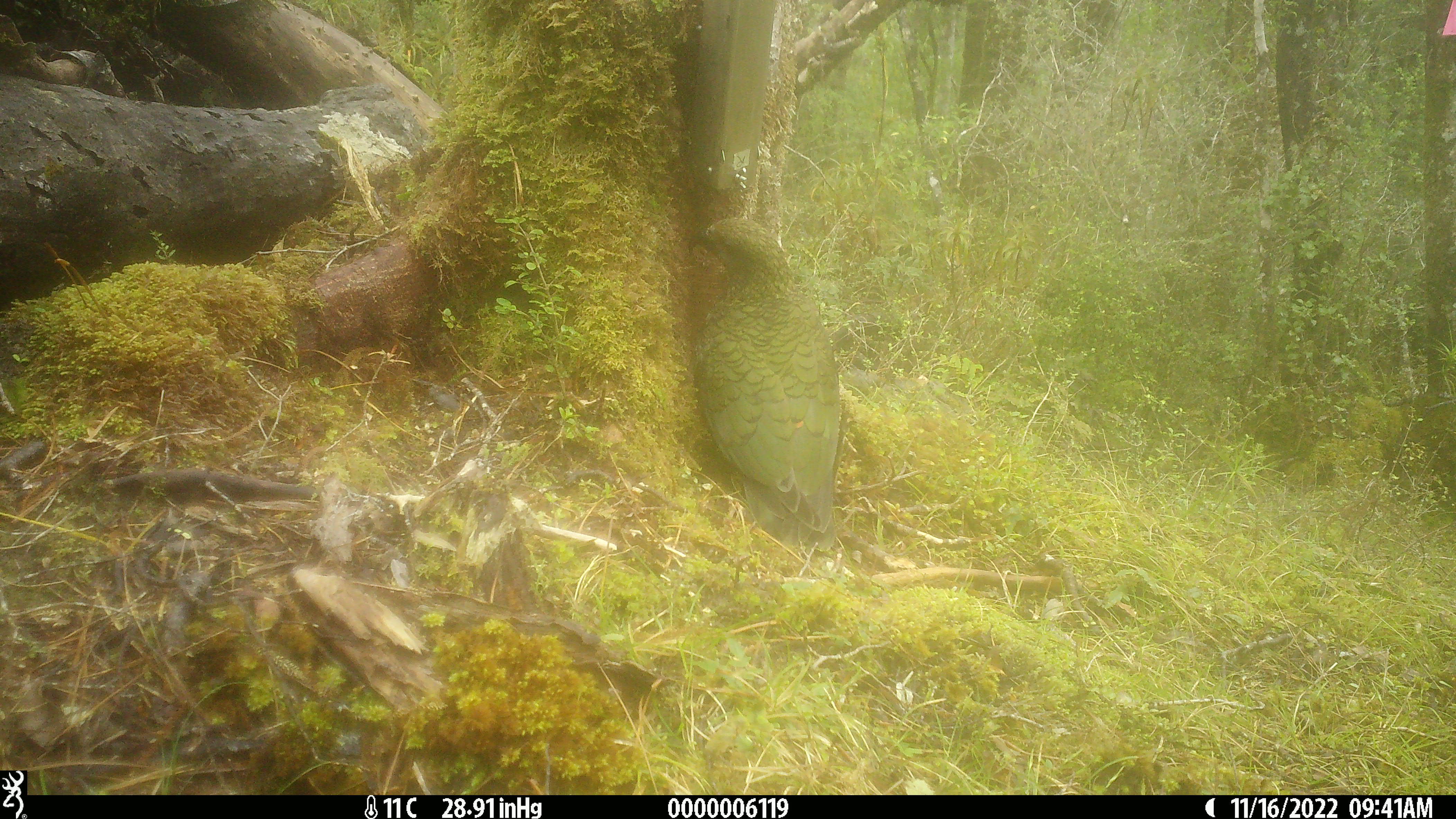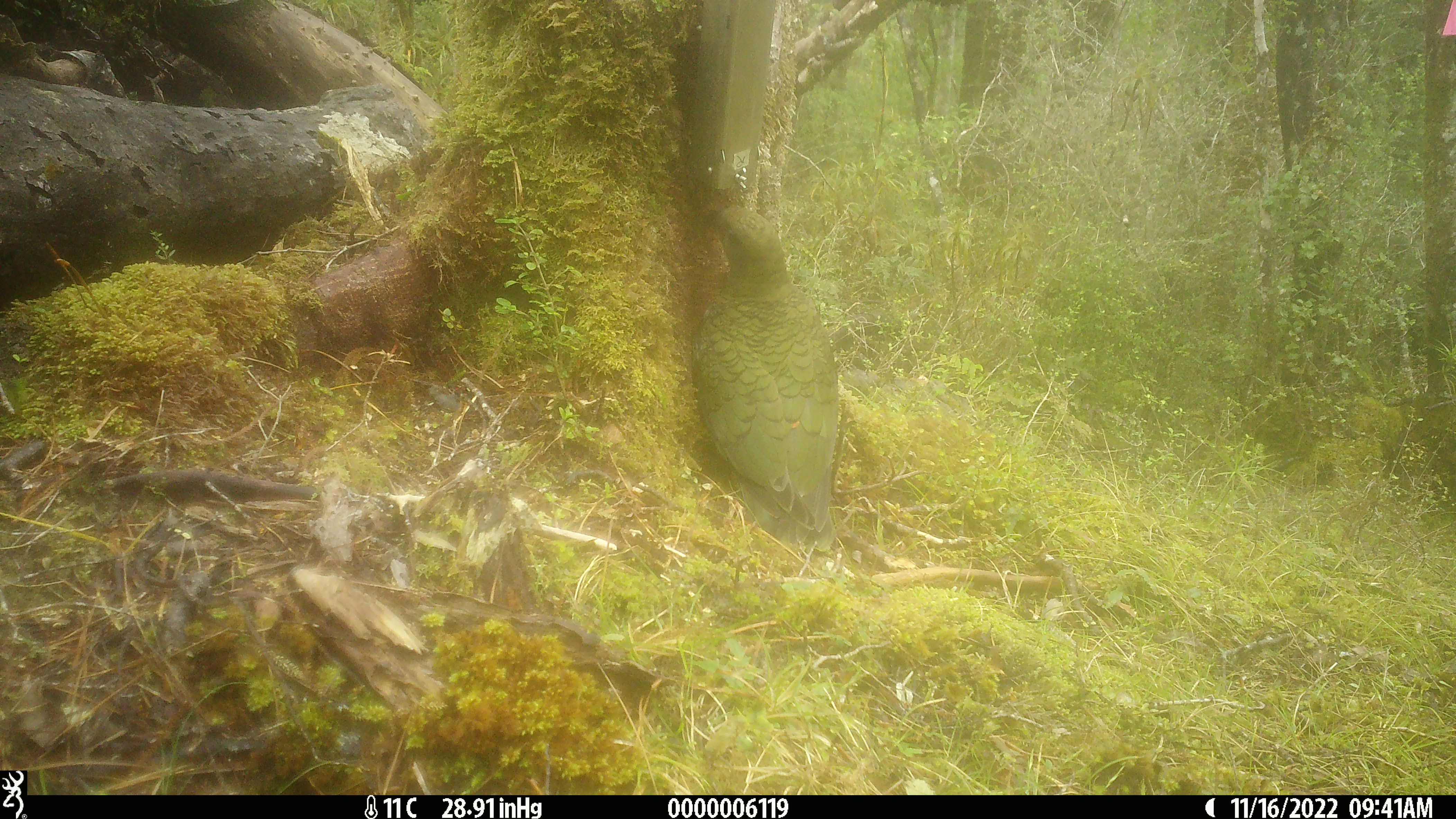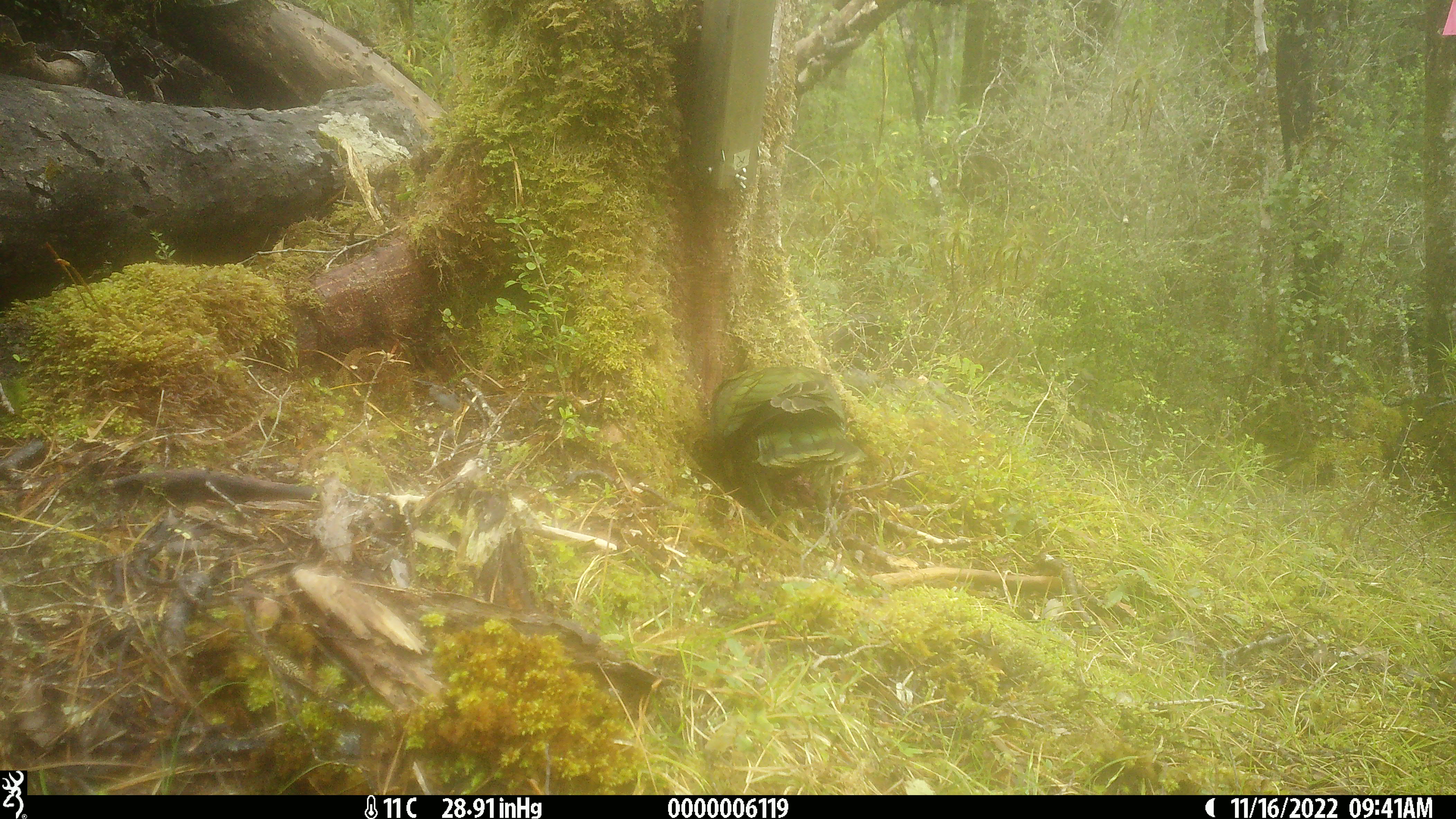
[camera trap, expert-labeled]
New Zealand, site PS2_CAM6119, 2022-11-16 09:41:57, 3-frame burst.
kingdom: Animalia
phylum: Chordata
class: Aves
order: Psittaciformes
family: Strigopidae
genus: Nestor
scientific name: Nestor notabilis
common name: kea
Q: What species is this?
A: Kea (Nestor notabilis).